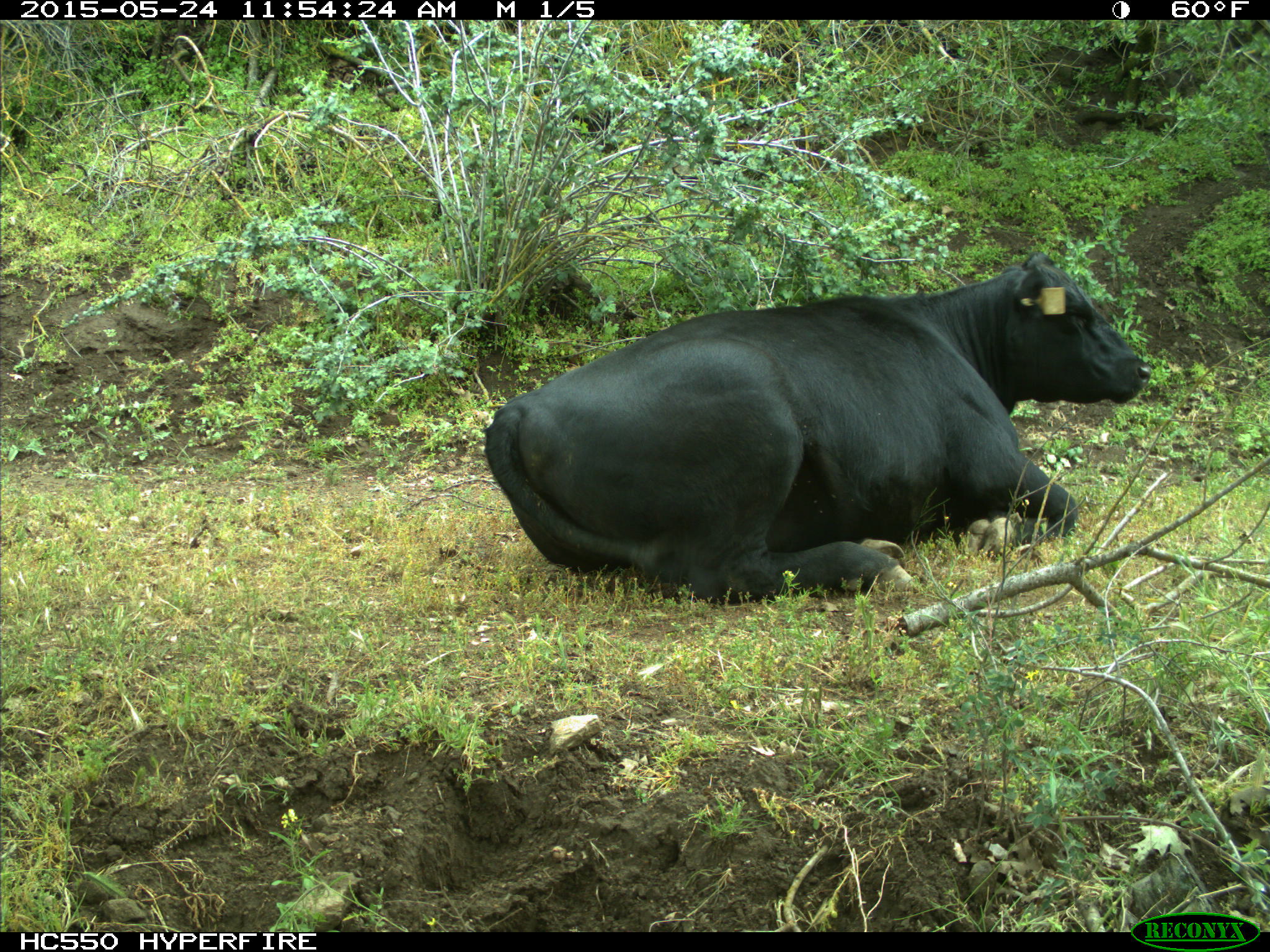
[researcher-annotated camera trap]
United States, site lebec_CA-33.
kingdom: Animalia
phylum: Chordata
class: Mammalia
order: Artiodactyla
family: Bovidae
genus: Bos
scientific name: Bos taurus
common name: domestic cow